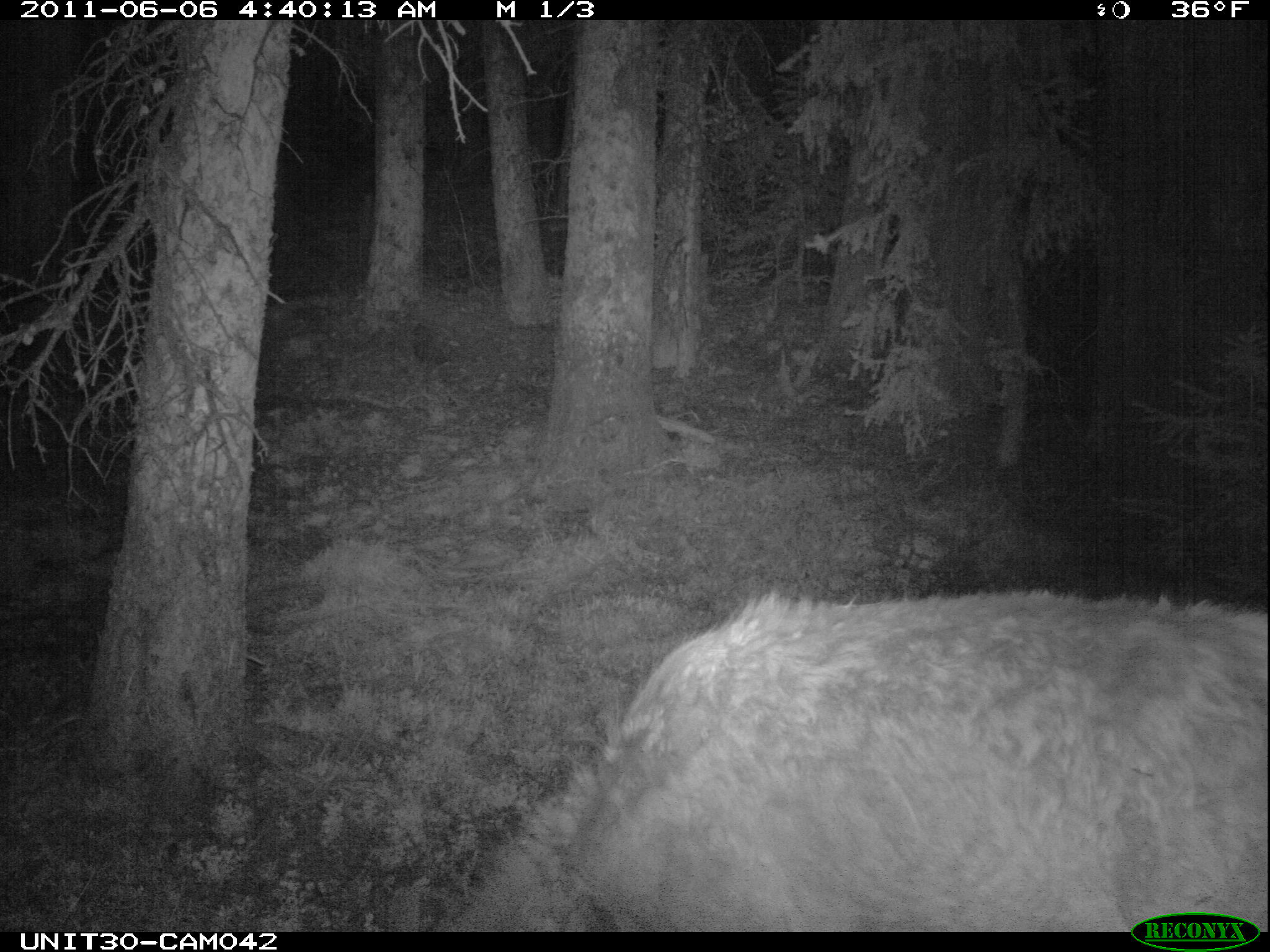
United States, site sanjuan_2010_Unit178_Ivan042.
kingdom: Animalia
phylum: Chordata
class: Mammalia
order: Artiodactyla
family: Cervidae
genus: Cervus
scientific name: Cervus elaphus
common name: red deer